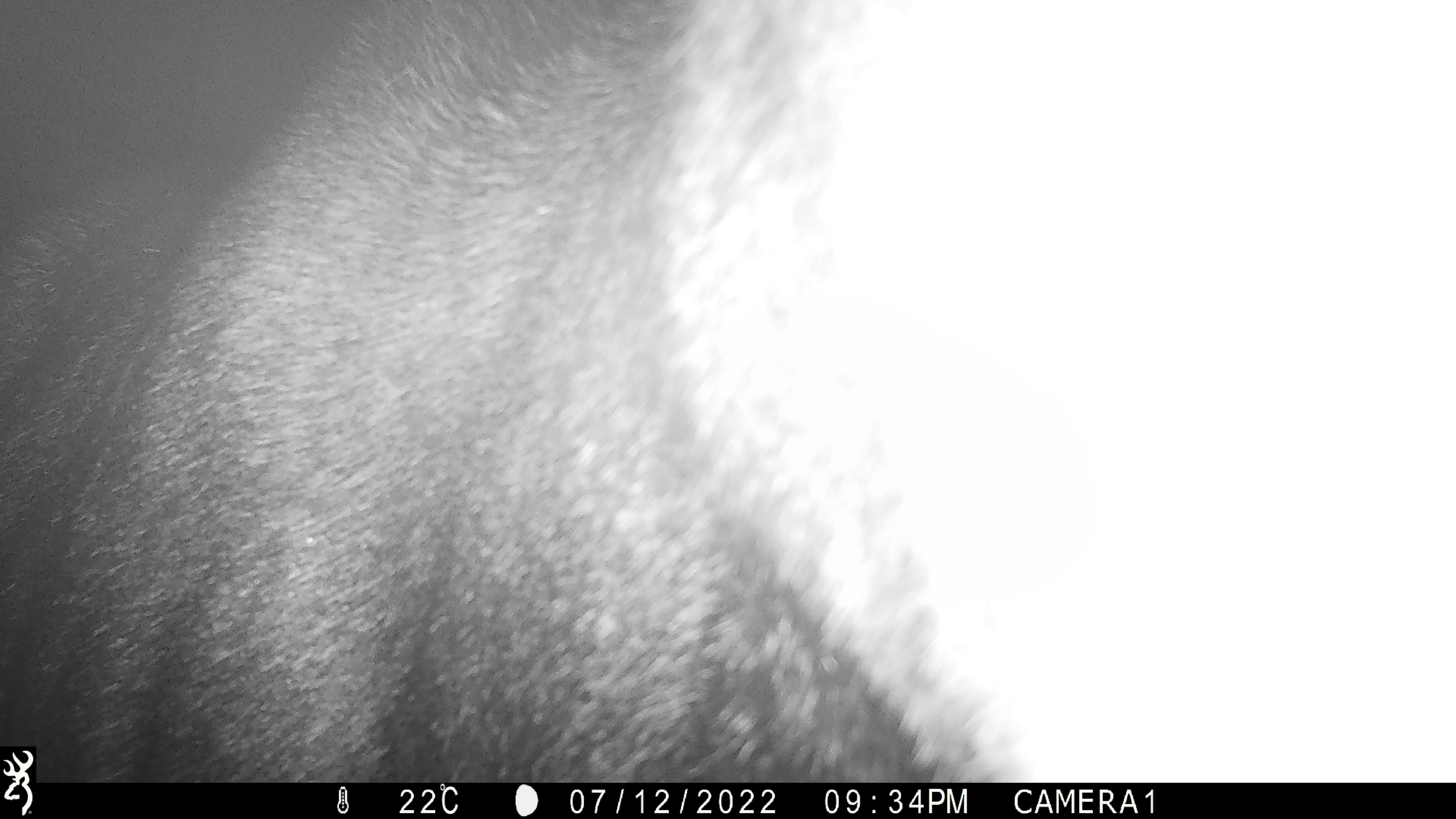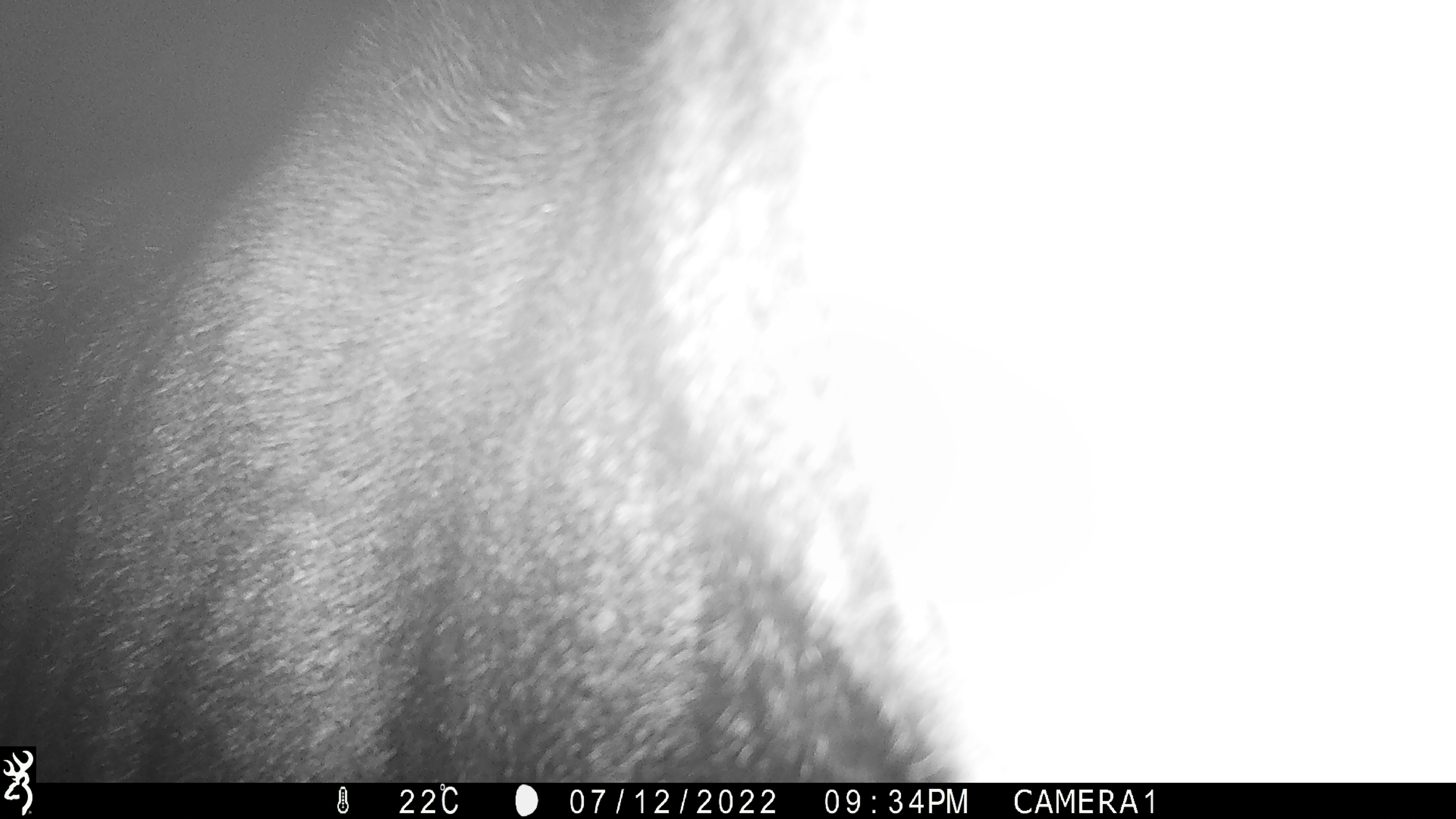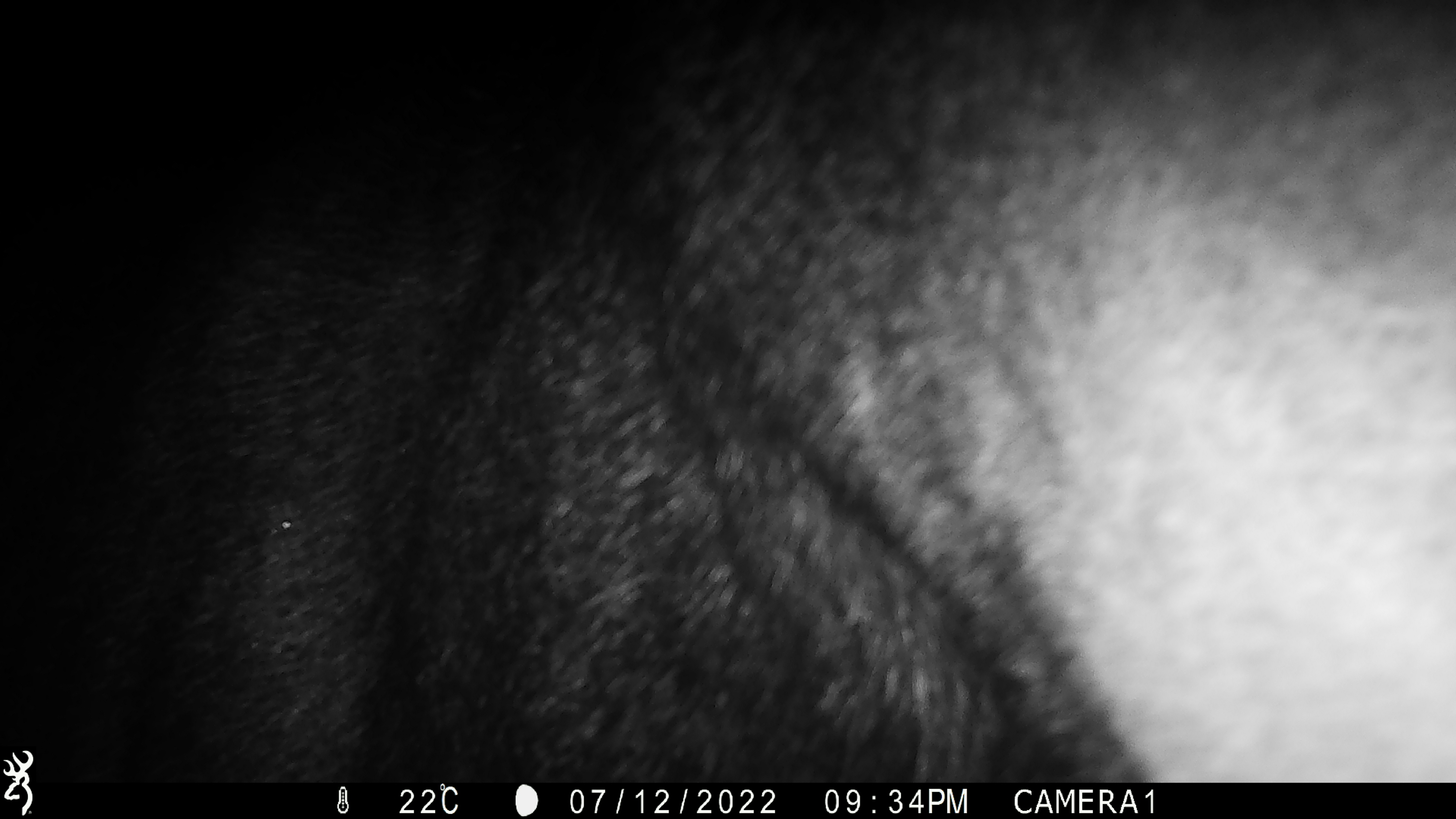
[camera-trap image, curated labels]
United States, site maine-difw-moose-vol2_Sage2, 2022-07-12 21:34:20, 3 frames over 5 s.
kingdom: Animalia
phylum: Chordata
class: Mammalia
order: Artiodactyla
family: Cervidae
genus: Alces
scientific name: Alces alces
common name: moose